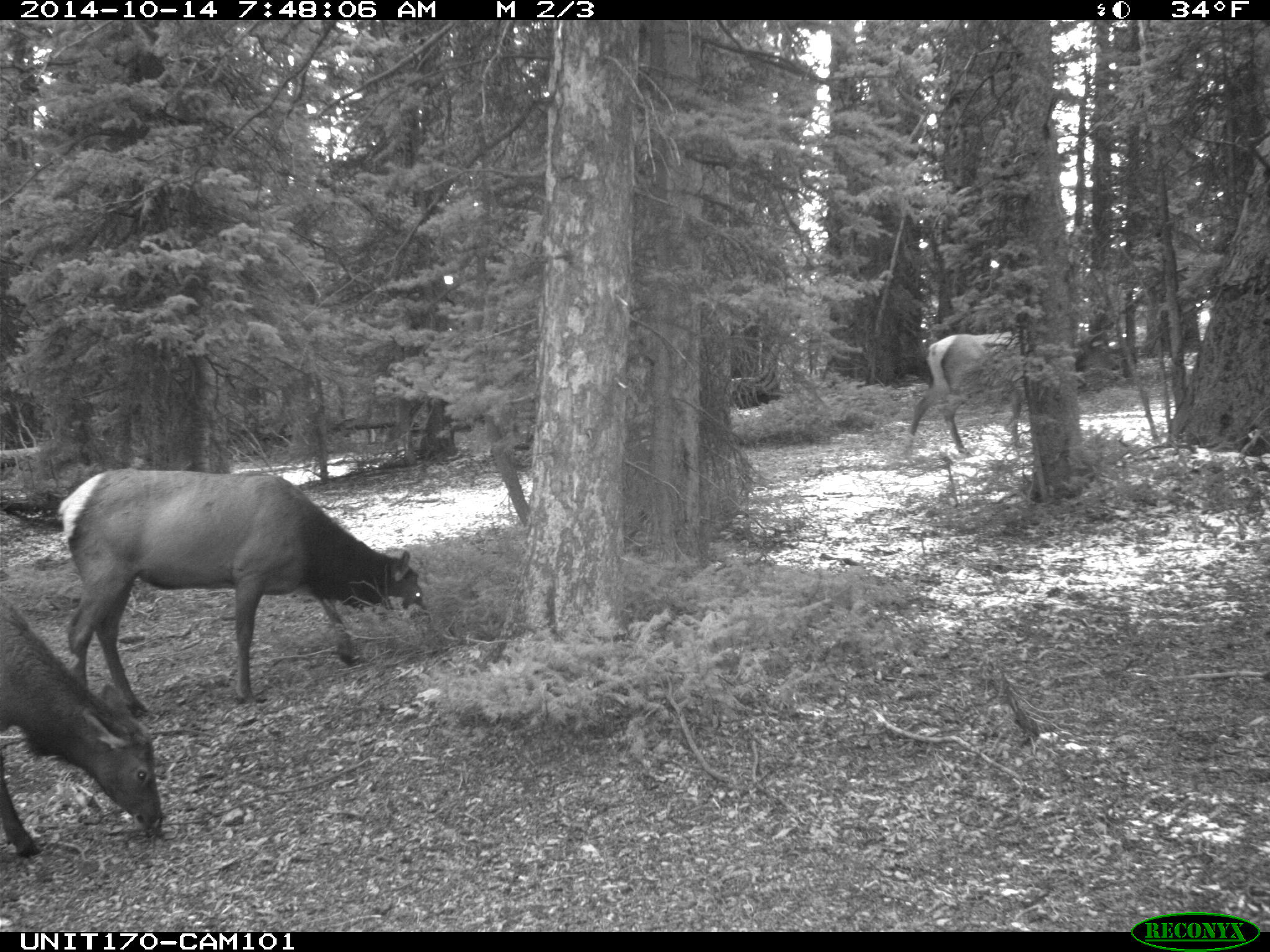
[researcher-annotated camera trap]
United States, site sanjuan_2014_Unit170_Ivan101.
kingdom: Animalia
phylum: Chordata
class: Mammalia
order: Artiodactyla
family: Cervidae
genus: Cervus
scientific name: Cervus elaphus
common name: red deer